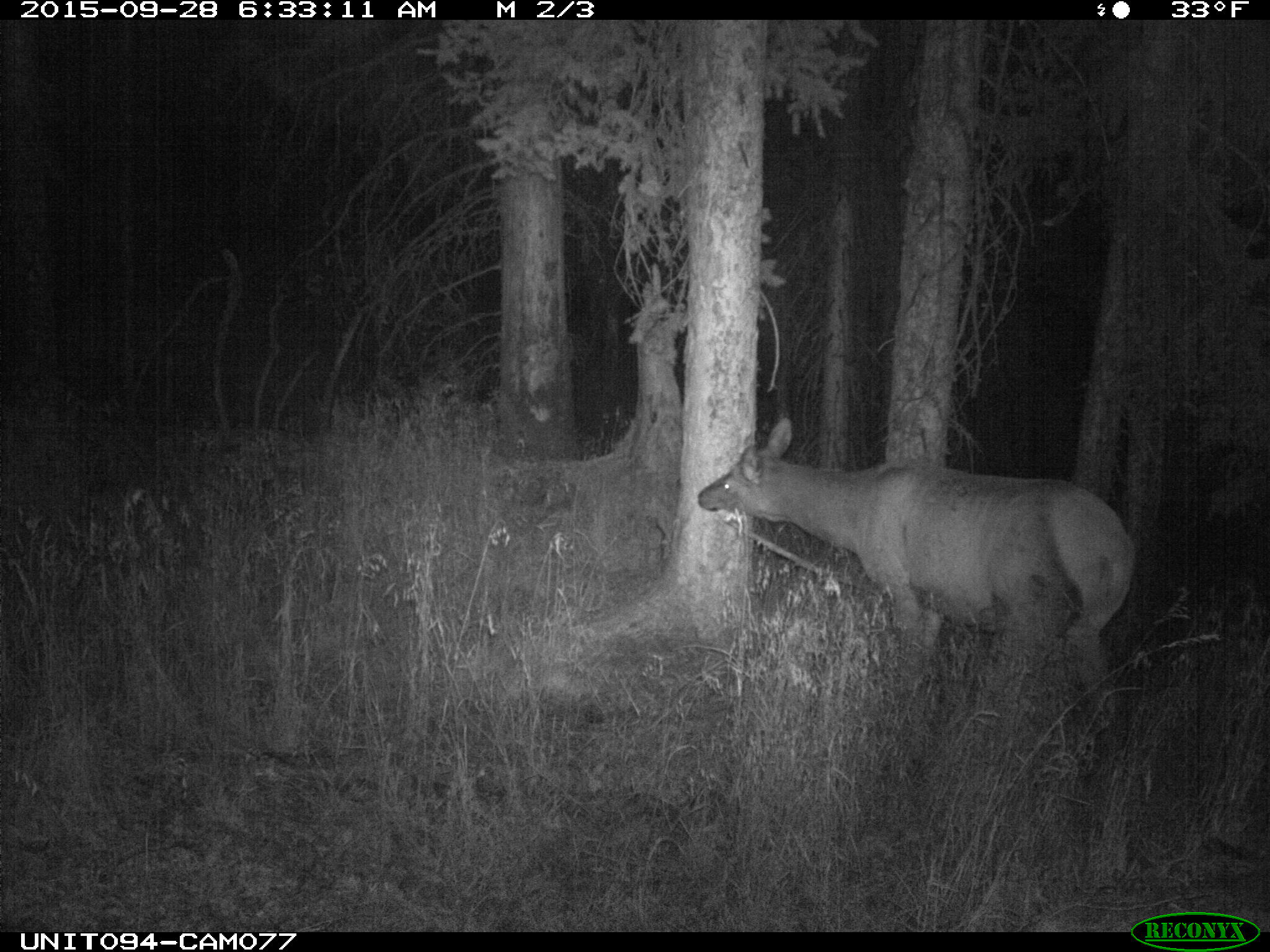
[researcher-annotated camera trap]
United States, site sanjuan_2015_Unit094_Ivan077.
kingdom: Animalia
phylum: Chordata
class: Mammalia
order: Artiodactyla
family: Cervidae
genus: Cervus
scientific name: Cervus elaphus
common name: red deer